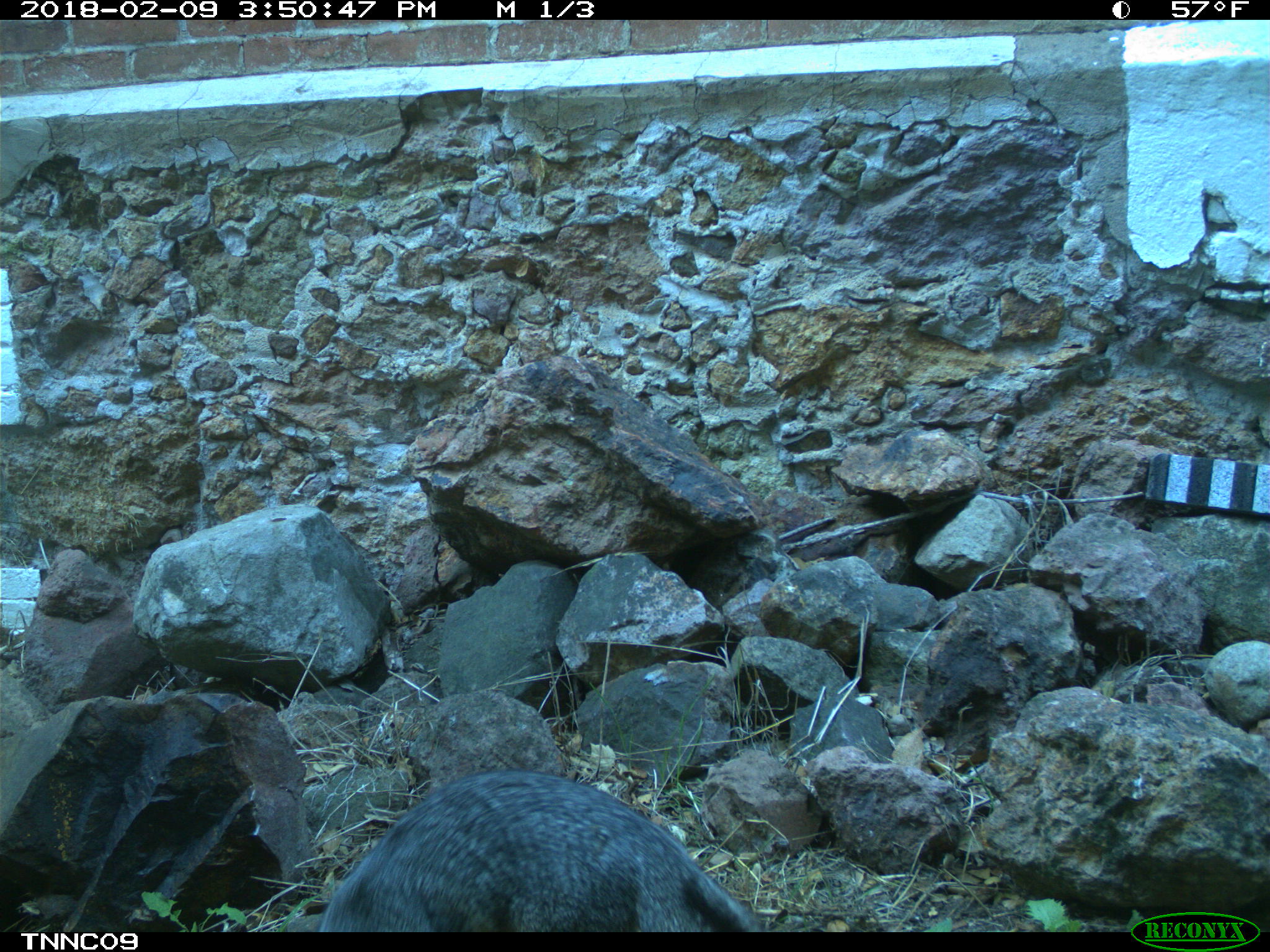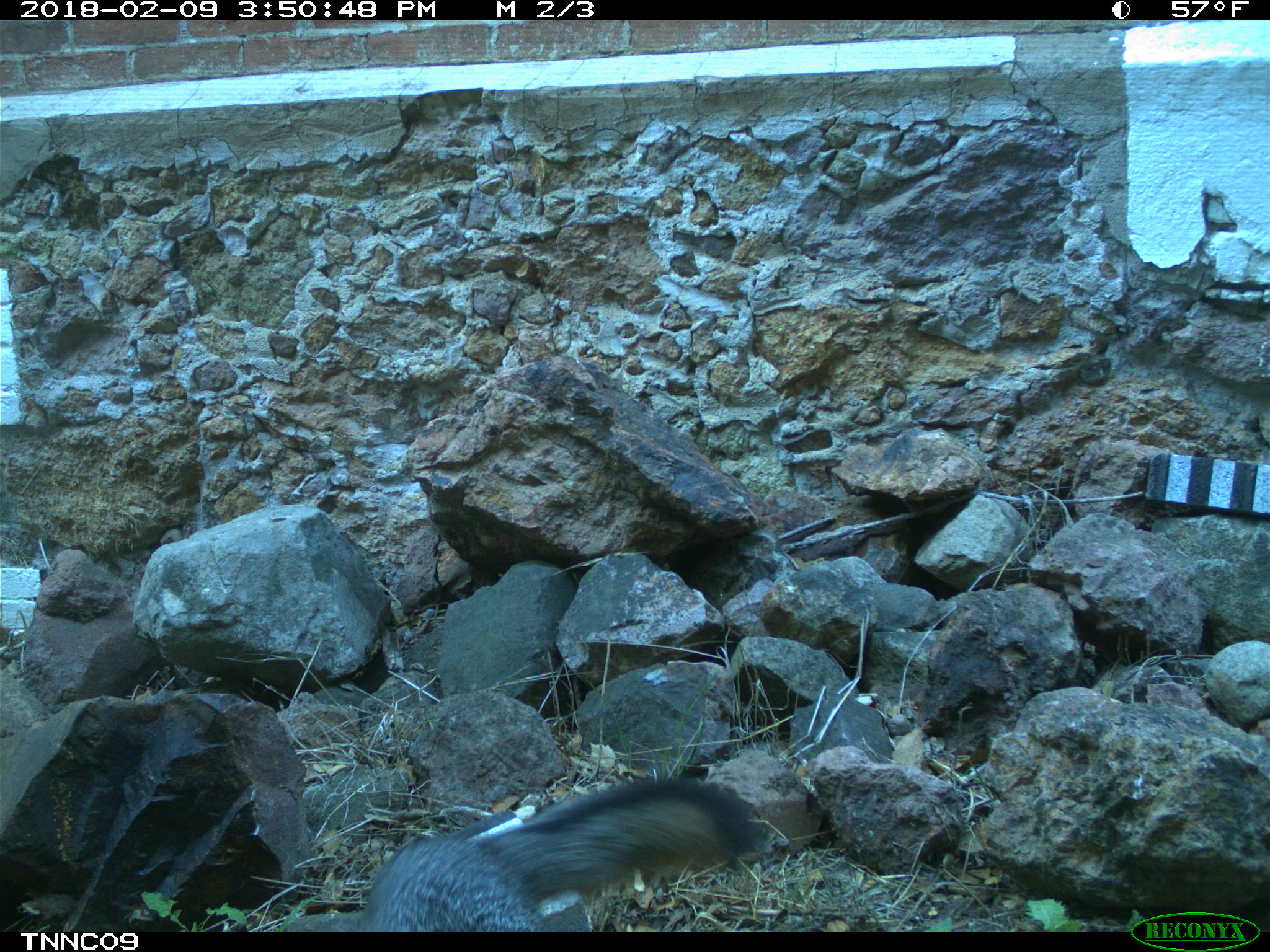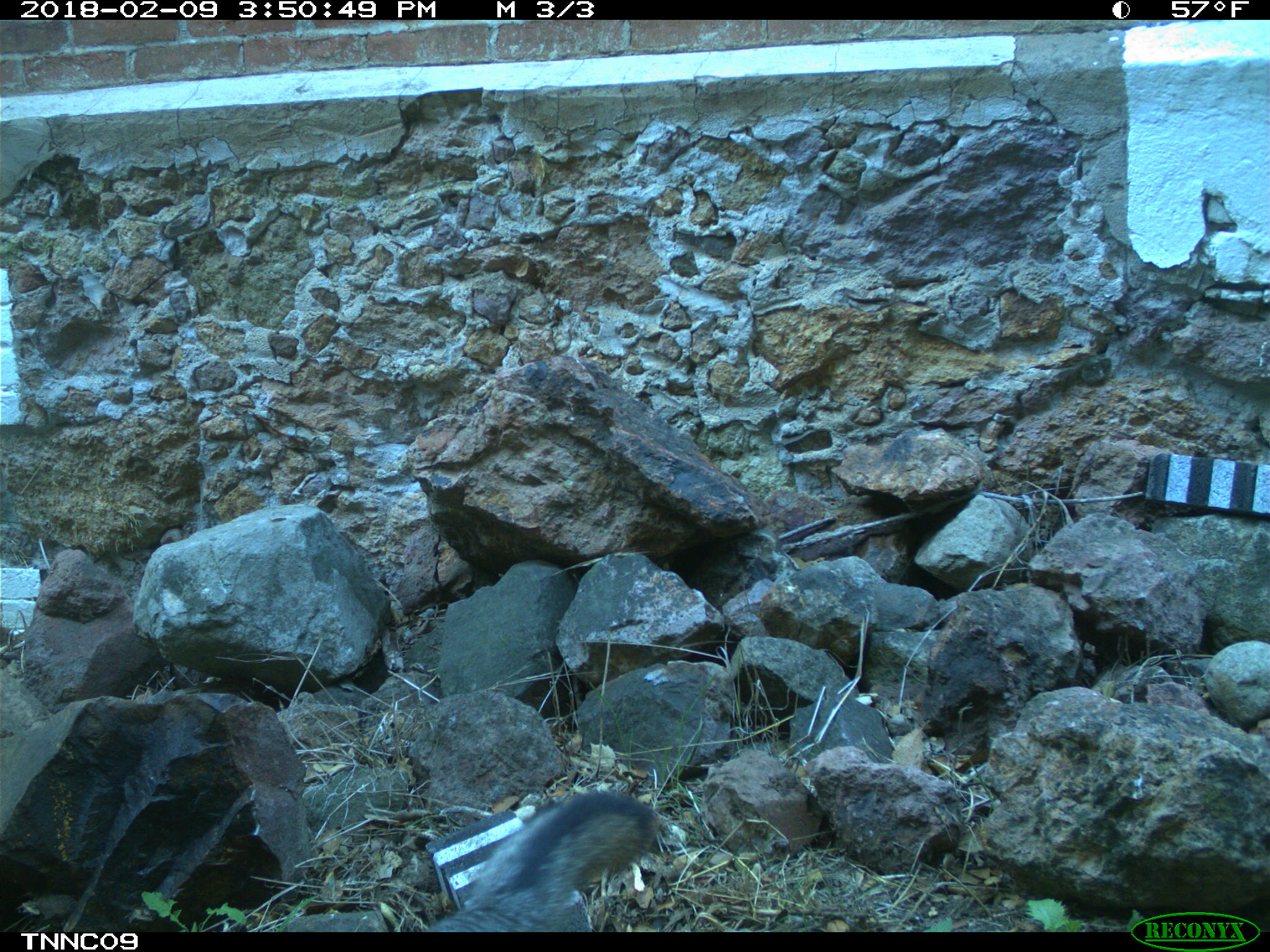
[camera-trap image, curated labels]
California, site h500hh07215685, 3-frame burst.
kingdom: Animalia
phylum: Chordata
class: Mammalia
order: Carnivora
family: Canidae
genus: Urocyon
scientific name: Urocyon littoralis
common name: island fox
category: fox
Fox (island fox) (Urocyon littoralis).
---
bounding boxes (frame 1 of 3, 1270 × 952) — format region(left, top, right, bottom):
fox: region(316, 769, 769, 932)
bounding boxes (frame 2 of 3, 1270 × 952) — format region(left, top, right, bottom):
fox: region(353, 775, 766, 930)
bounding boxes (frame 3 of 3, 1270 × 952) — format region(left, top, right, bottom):
fox: region(423, 794, 661, 930)